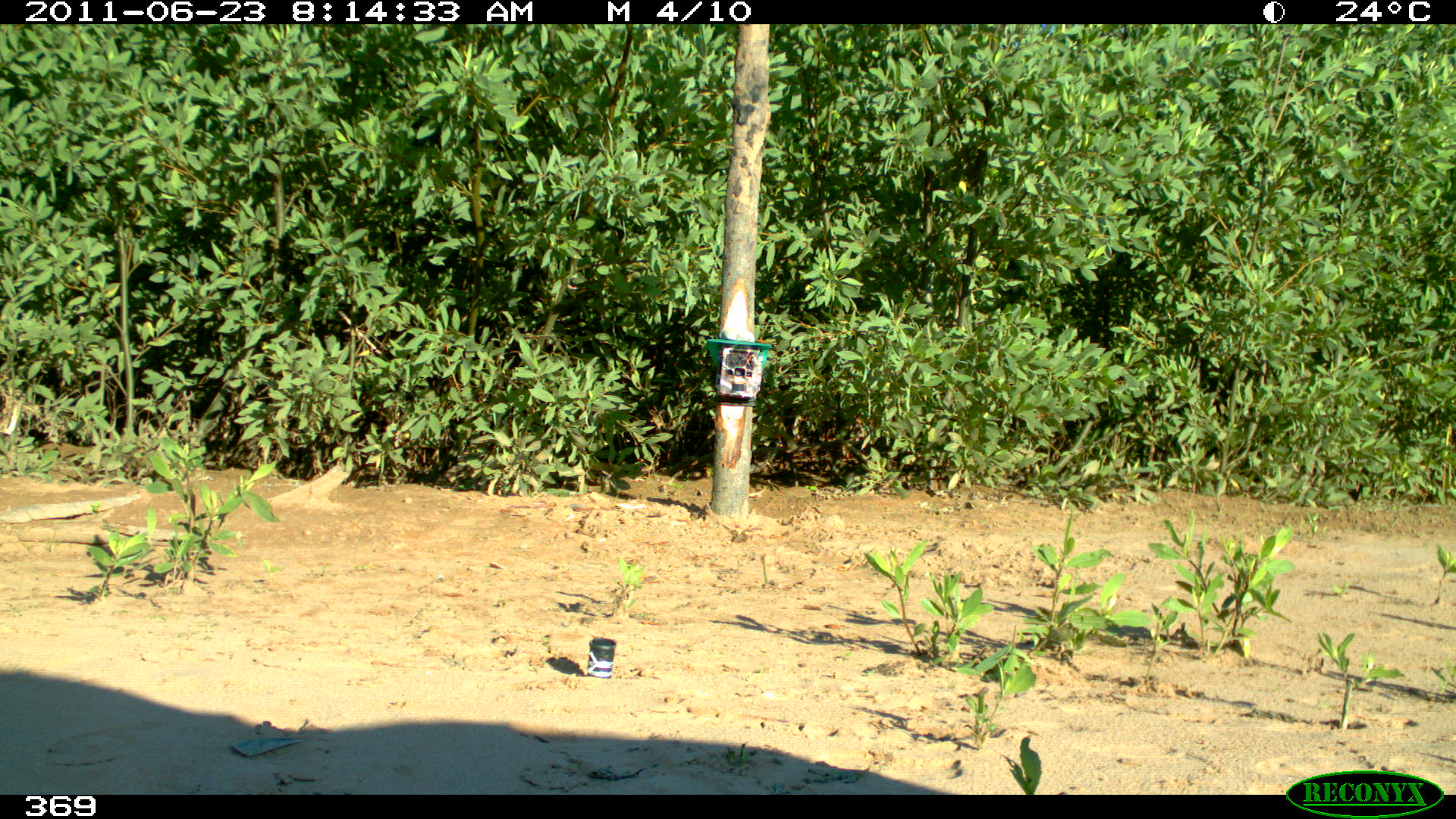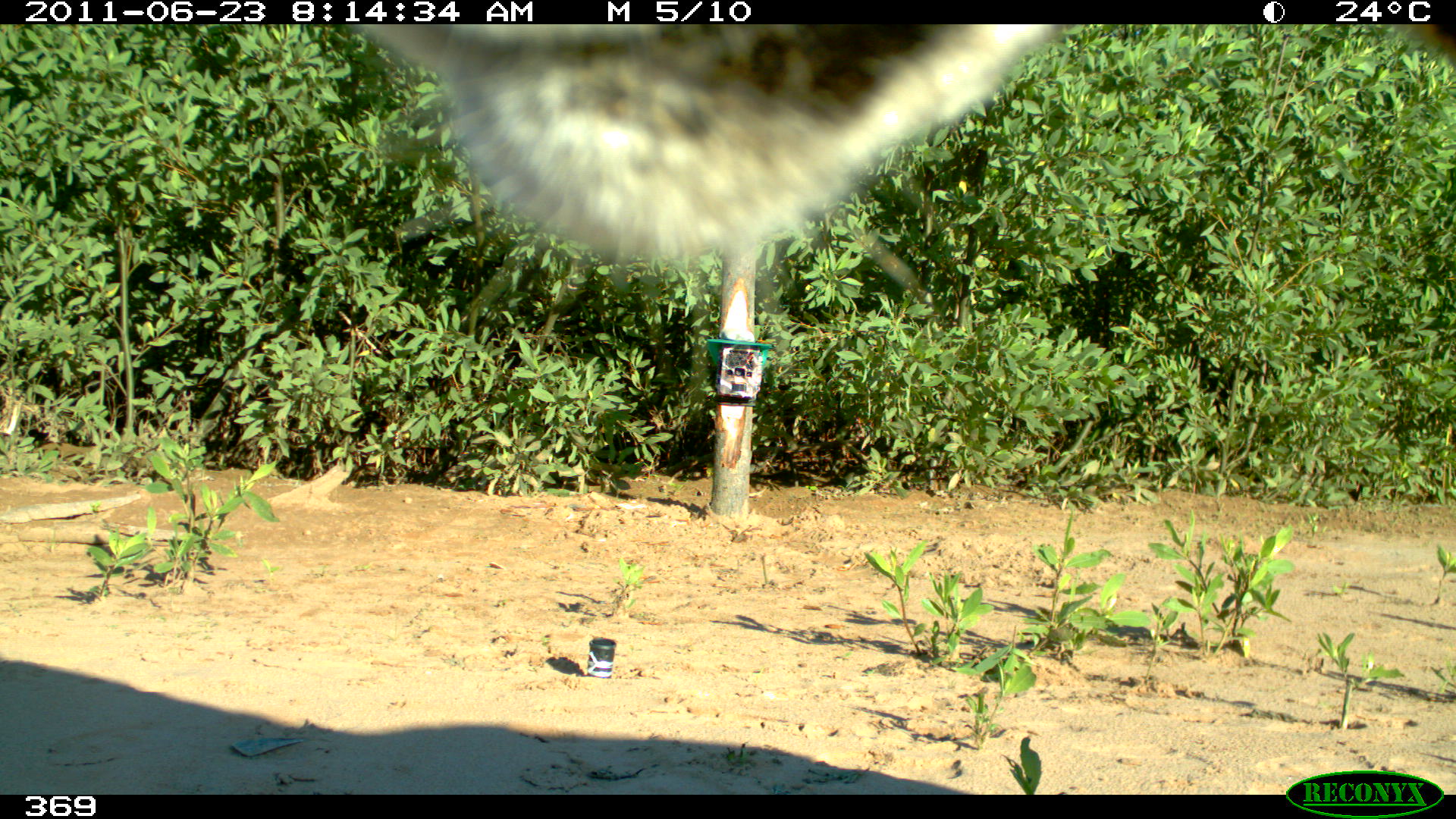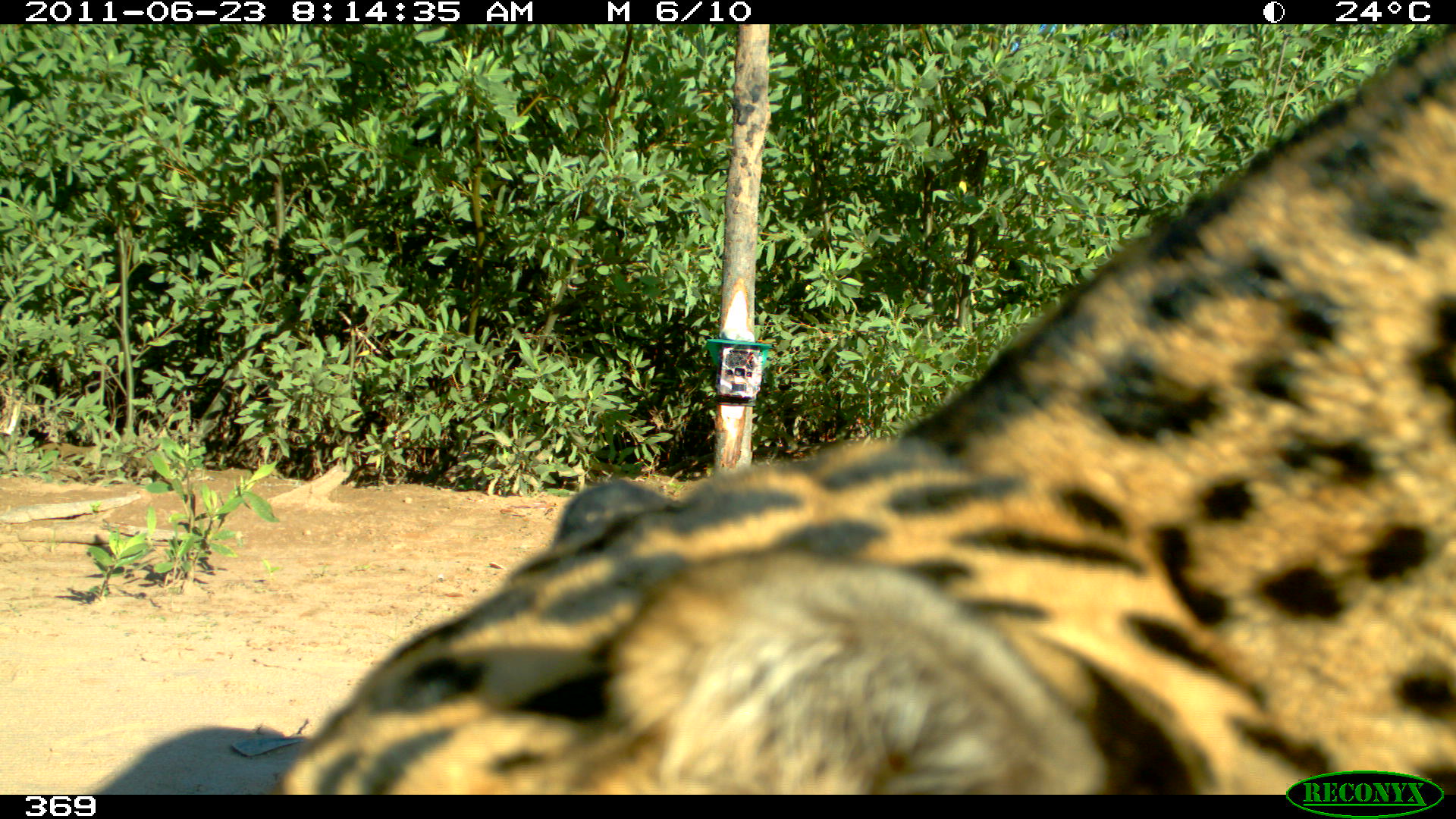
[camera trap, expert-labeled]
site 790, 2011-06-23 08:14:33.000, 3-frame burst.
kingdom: Animalia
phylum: Chordata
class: Mammalia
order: Carnivora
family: Felidae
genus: Panthera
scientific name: Panthera onca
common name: jaguar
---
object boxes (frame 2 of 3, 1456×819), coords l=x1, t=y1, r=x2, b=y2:
panthera onca: l=352, t=23, r=1456, b=262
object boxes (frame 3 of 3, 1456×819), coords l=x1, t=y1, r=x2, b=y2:
panthera onca: l=264, t=25, r=1453, b=797